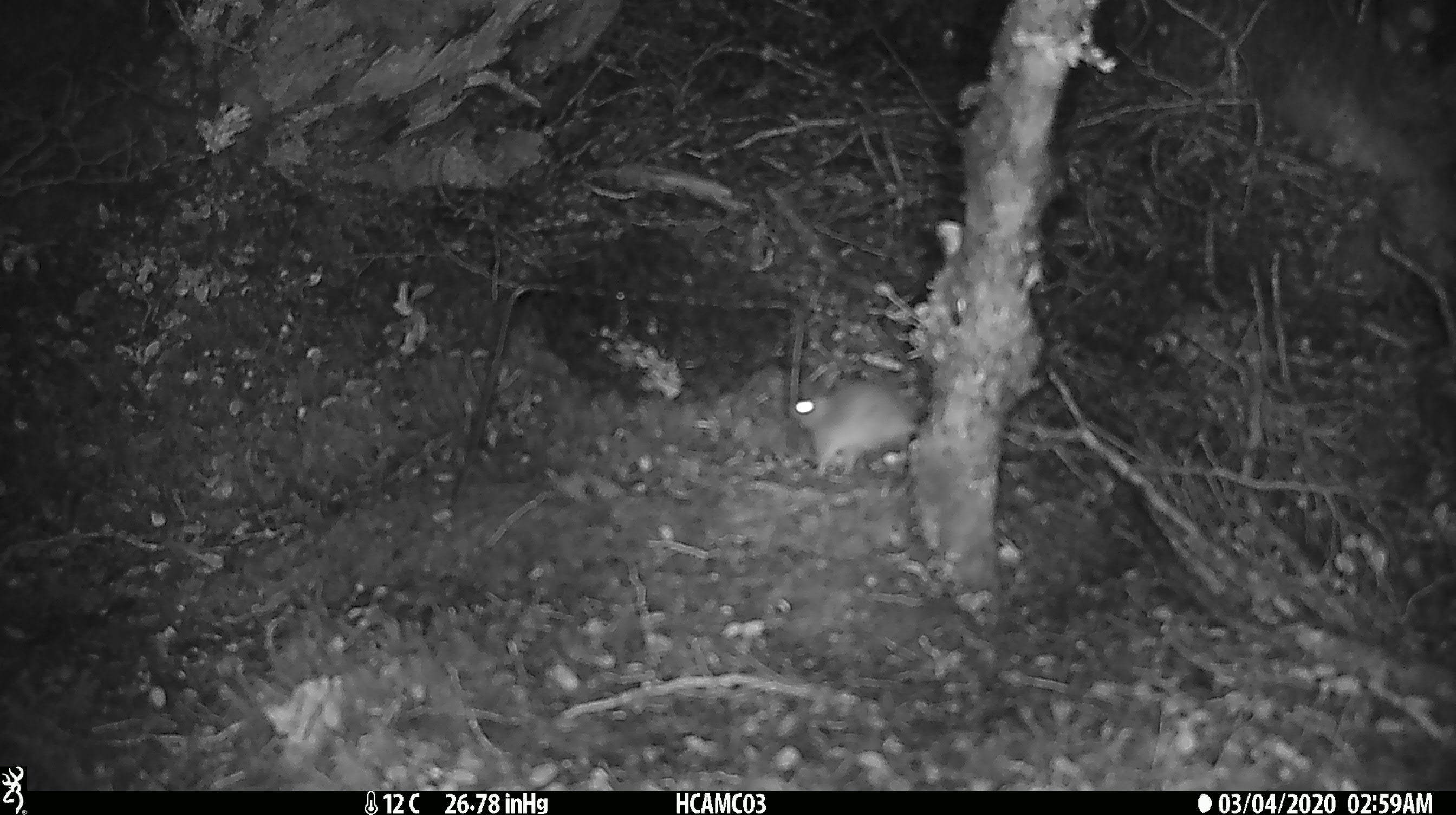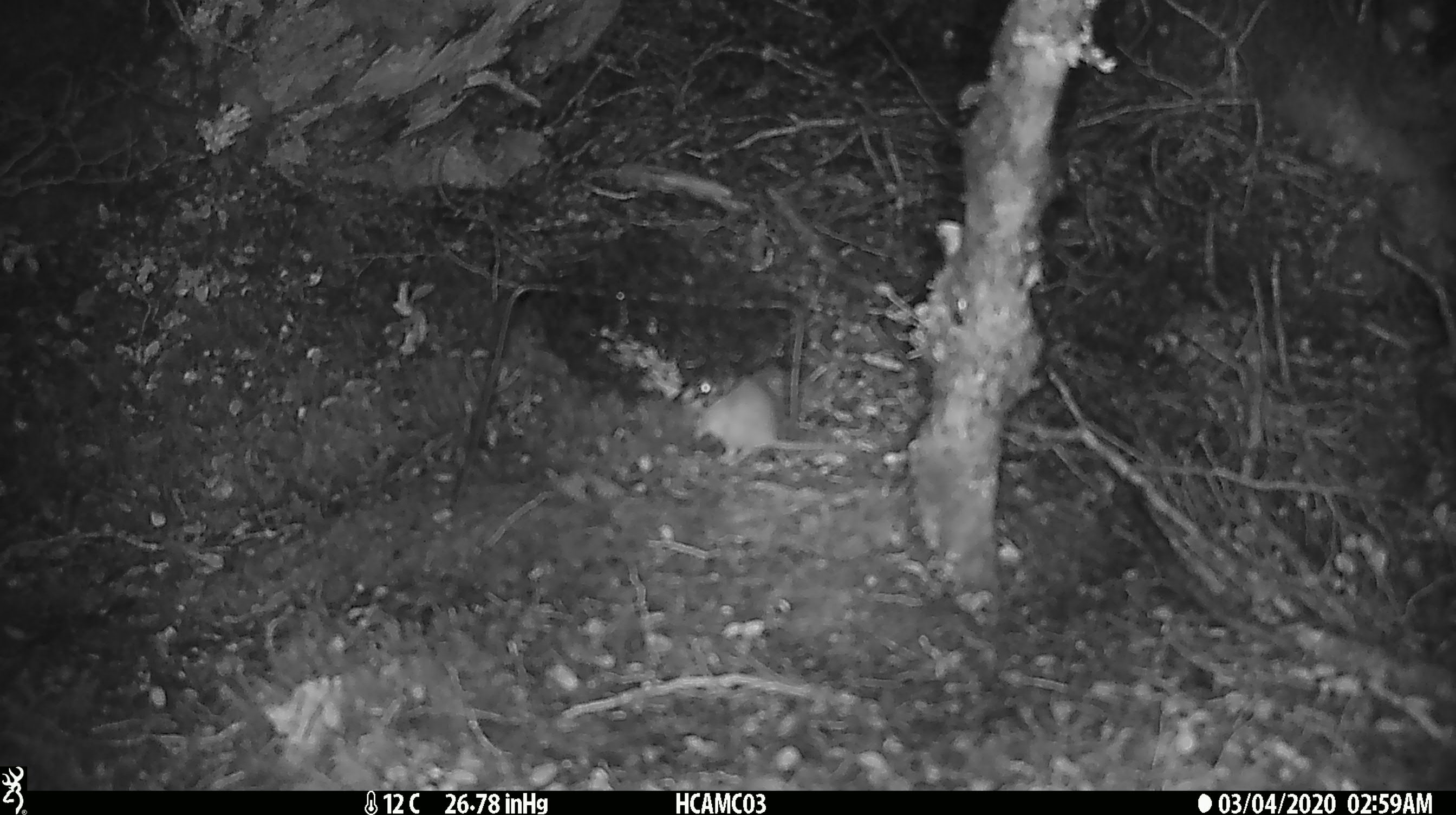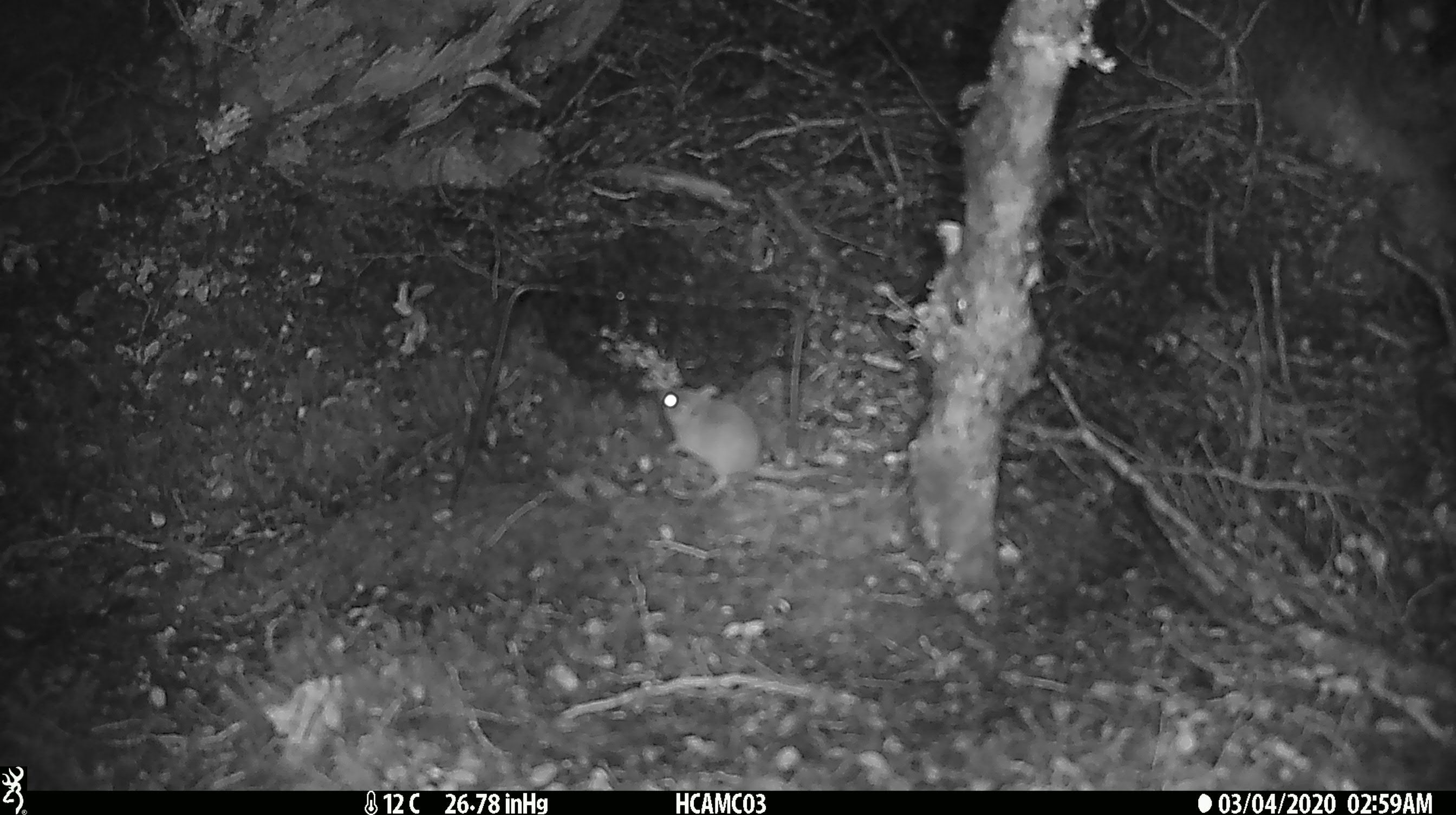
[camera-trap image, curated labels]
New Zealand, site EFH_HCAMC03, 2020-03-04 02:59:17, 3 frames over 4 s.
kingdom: Animalia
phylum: Chordata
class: Mammalia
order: Rodentia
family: Muridae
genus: Mus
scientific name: Mus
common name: mouse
Mouse (Mus).